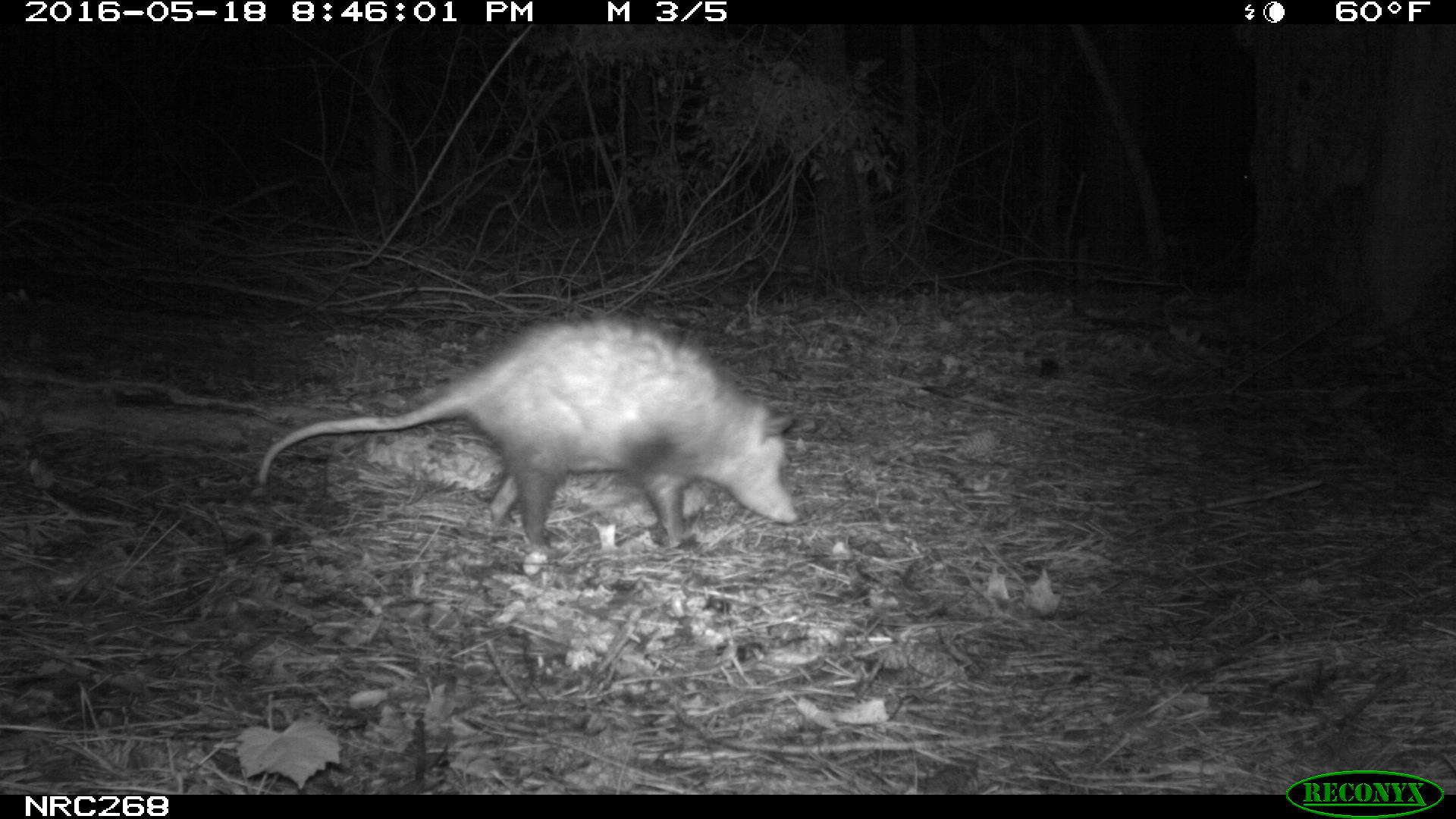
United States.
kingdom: Animalia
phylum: Chordata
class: Mammalia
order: Didelphimorphia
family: Didelphidae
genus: Didelphis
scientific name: Didelphis virginiana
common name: virginia opossum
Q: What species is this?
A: Virginia Opossum (Didelphis virginiana).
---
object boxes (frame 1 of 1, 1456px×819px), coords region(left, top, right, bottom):
Virginia Opossum: region(248, 308, 809, 563)